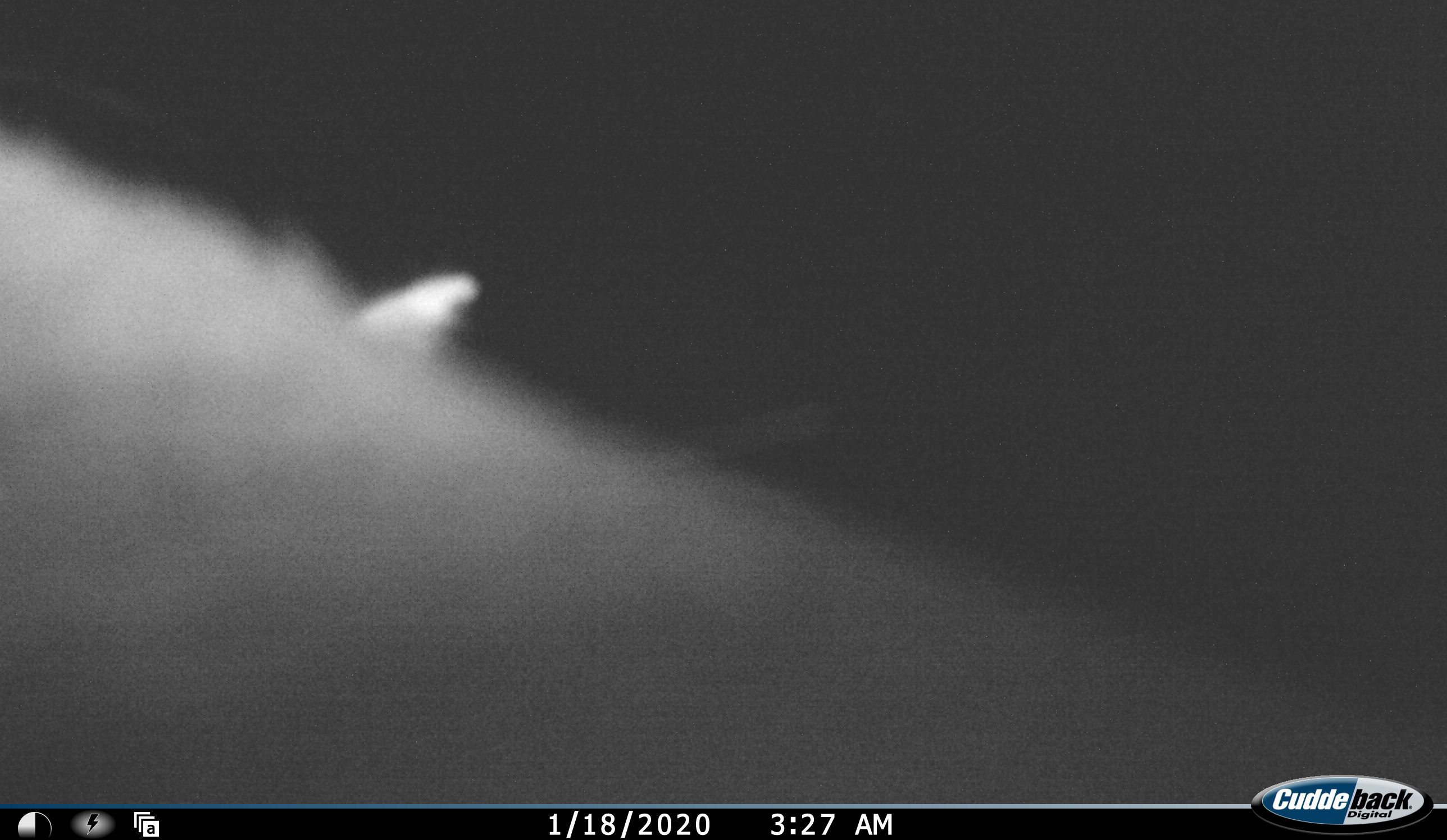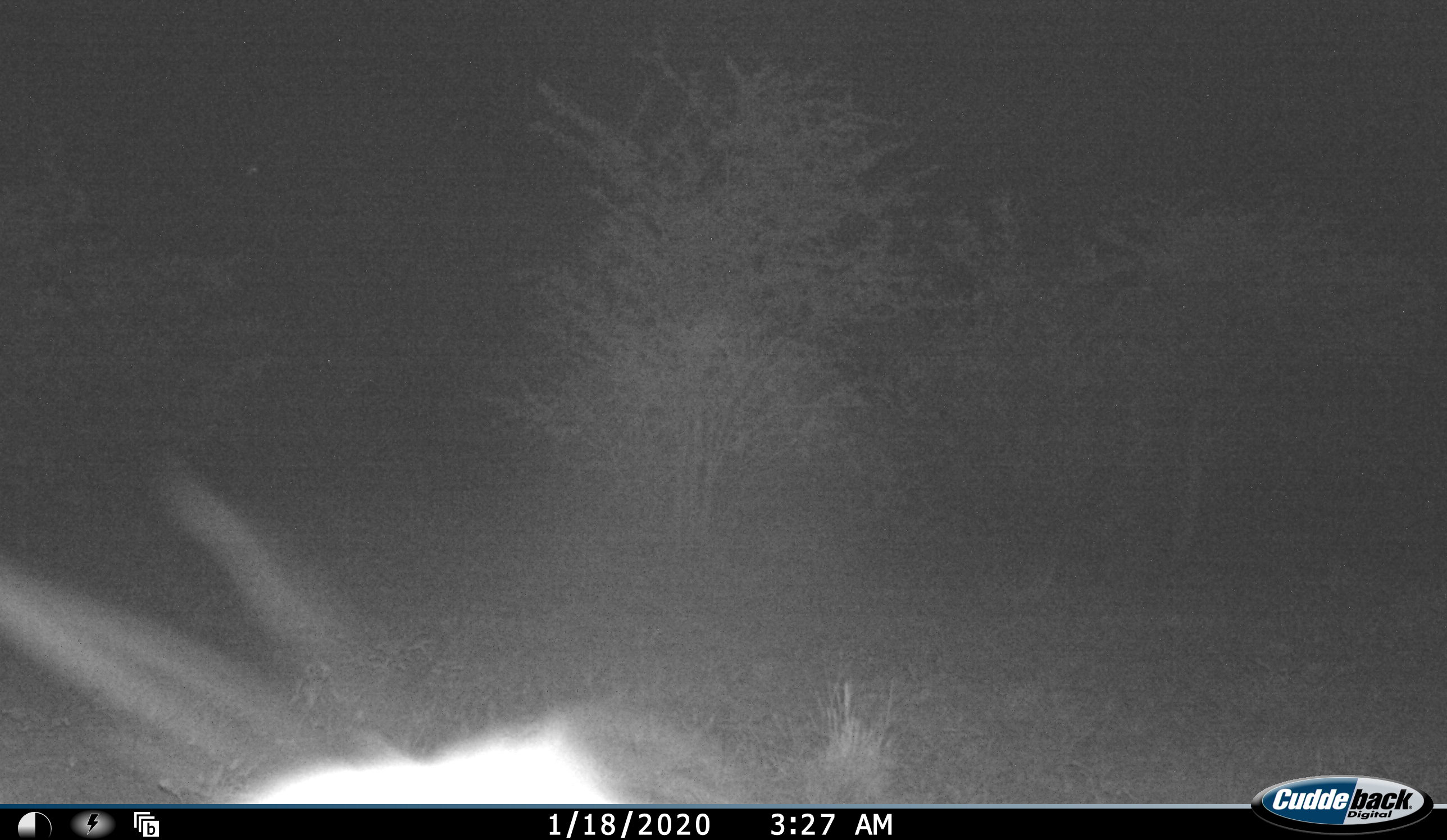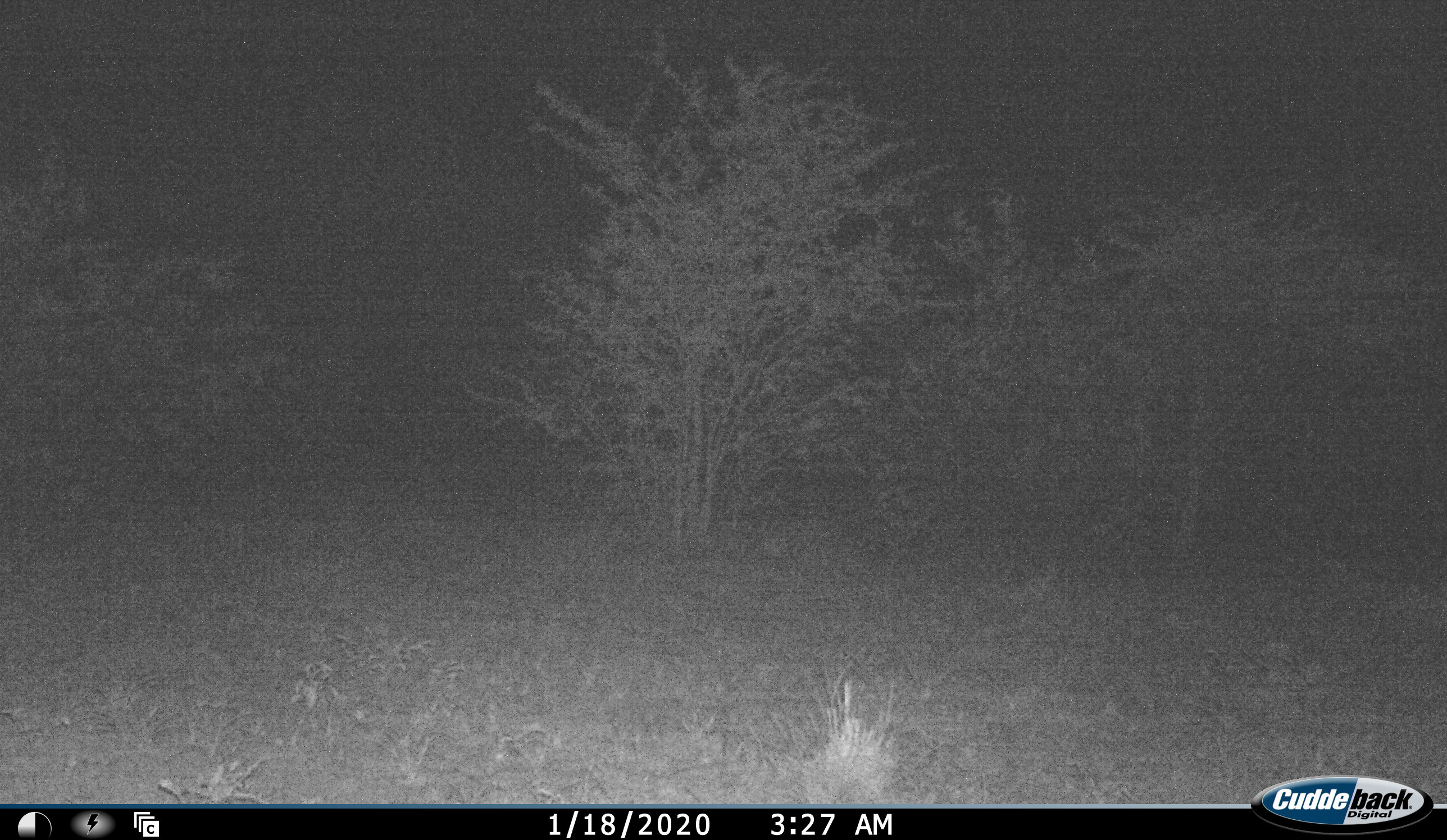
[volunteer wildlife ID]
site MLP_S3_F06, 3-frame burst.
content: unidentified animal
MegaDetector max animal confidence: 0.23